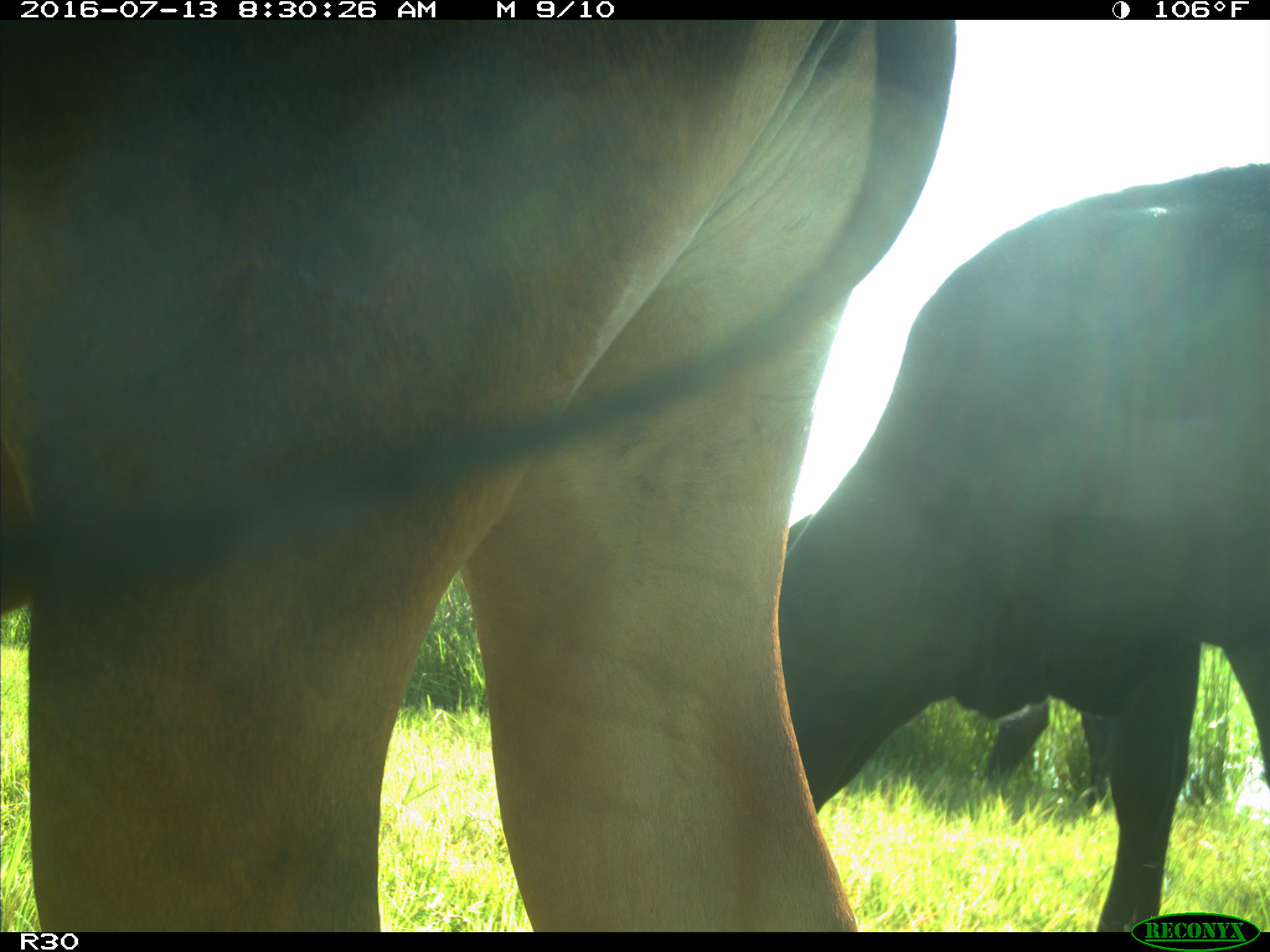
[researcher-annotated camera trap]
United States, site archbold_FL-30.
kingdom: Animalia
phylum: Chordata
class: Mammalia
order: Artiodactyla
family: Bovidae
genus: Bos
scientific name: Bos taurus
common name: domestic cow